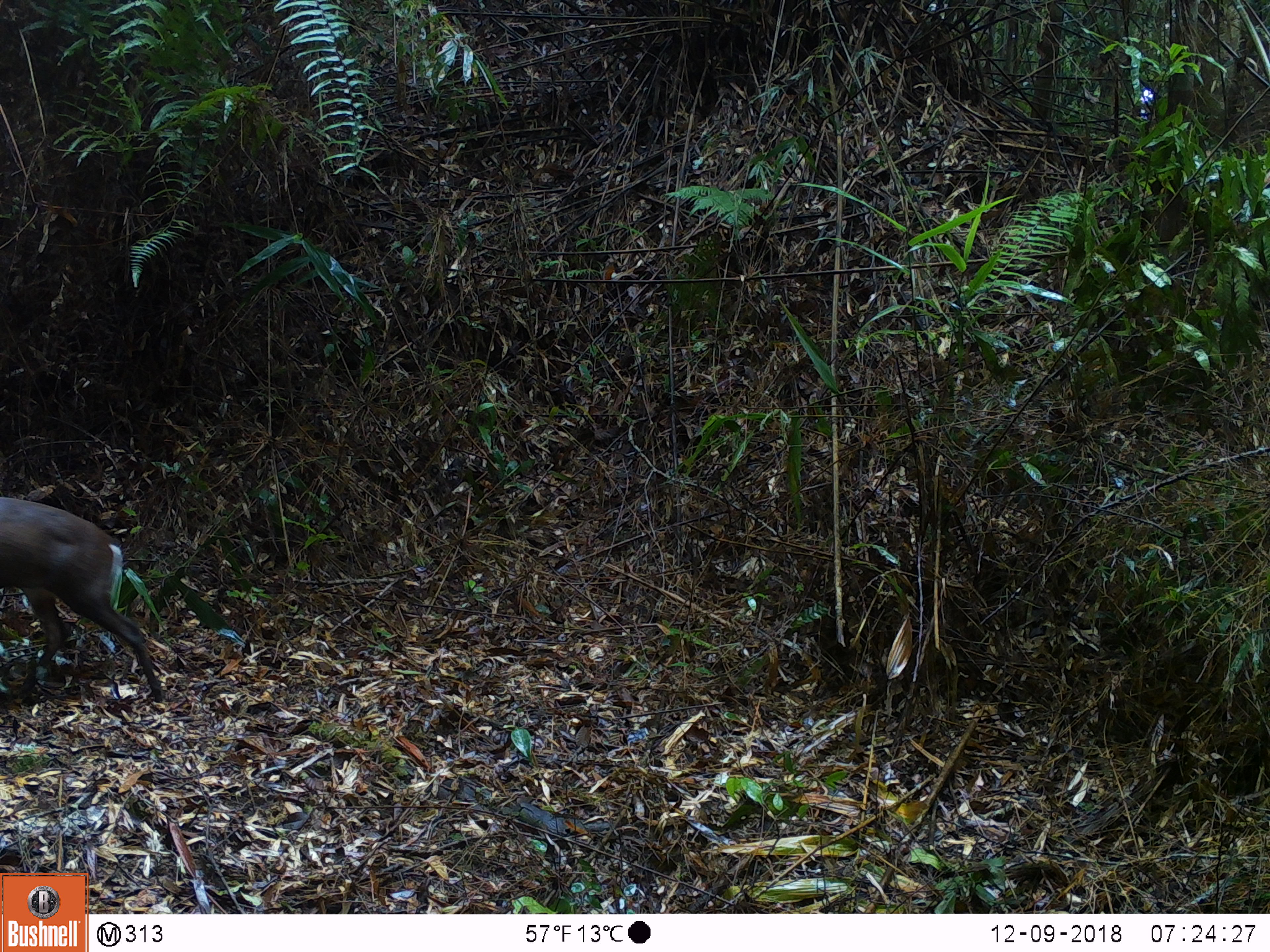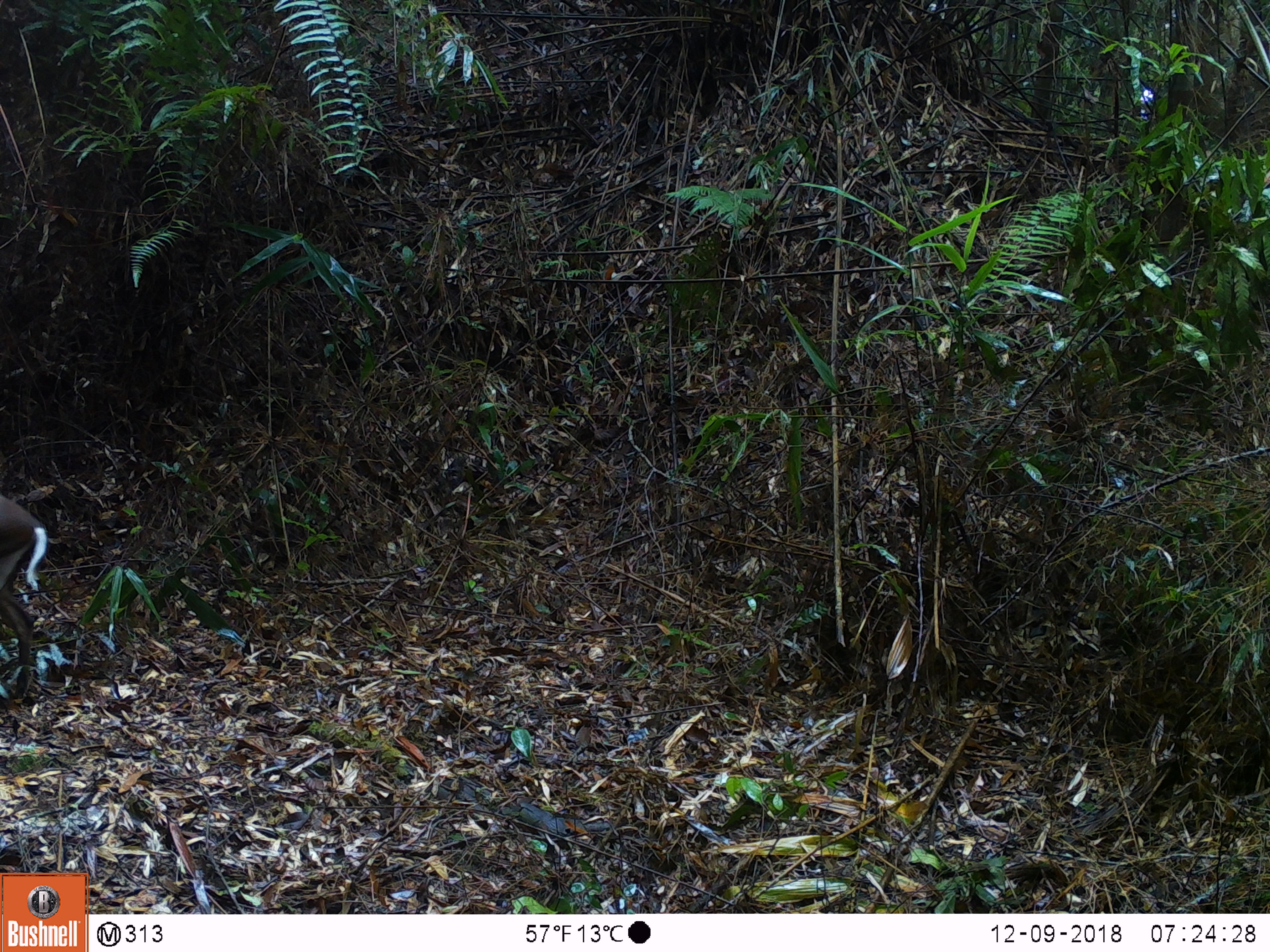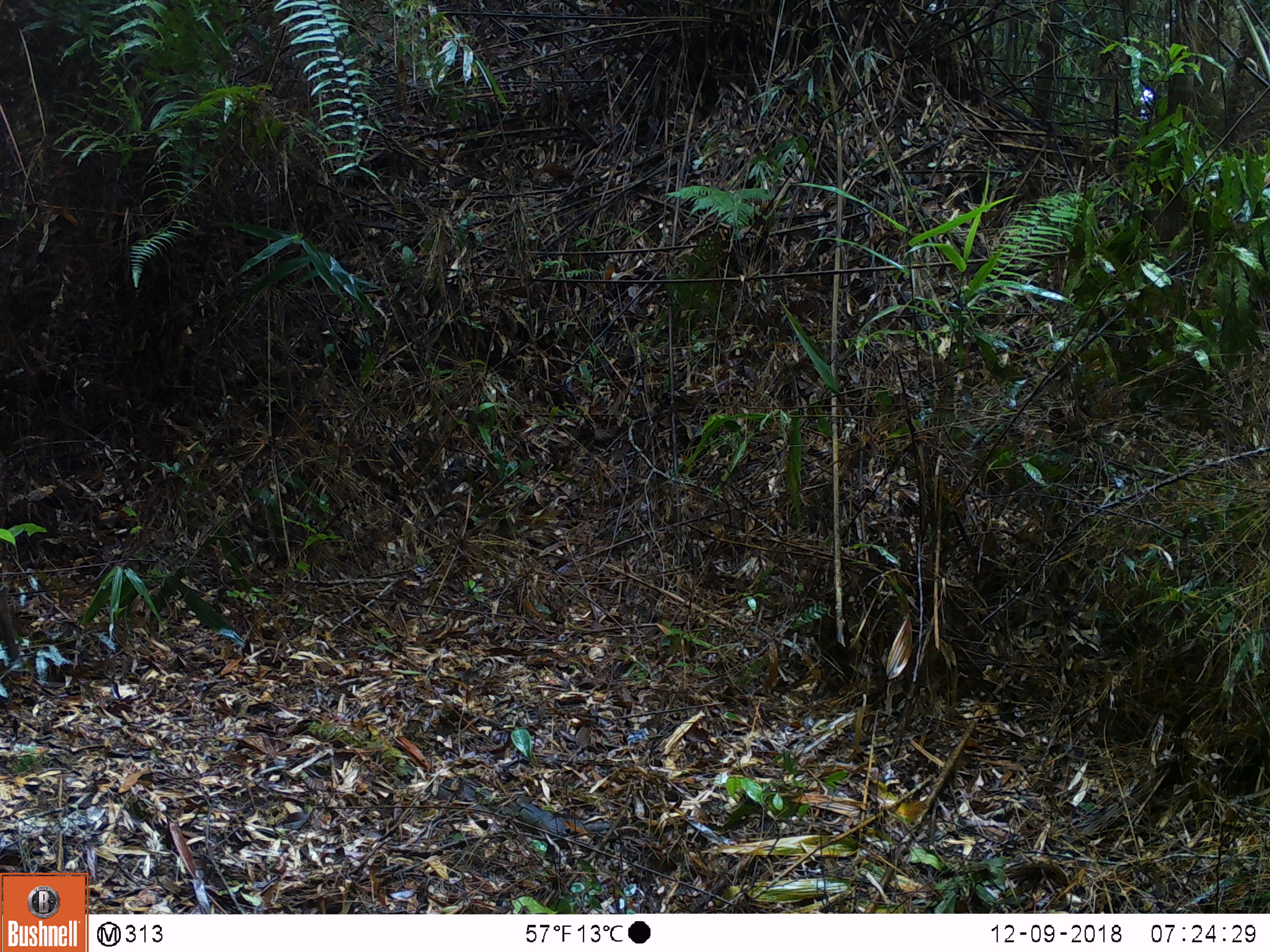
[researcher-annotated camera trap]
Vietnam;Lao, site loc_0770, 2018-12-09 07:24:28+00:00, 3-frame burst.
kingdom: Animalia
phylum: Chordata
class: Mammalia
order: Artiodactyla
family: Cervidae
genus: Muntiacus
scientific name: Muntiacus rooseveltorum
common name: roosevelt's muntjac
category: roosevelts muntjac group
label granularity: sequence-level